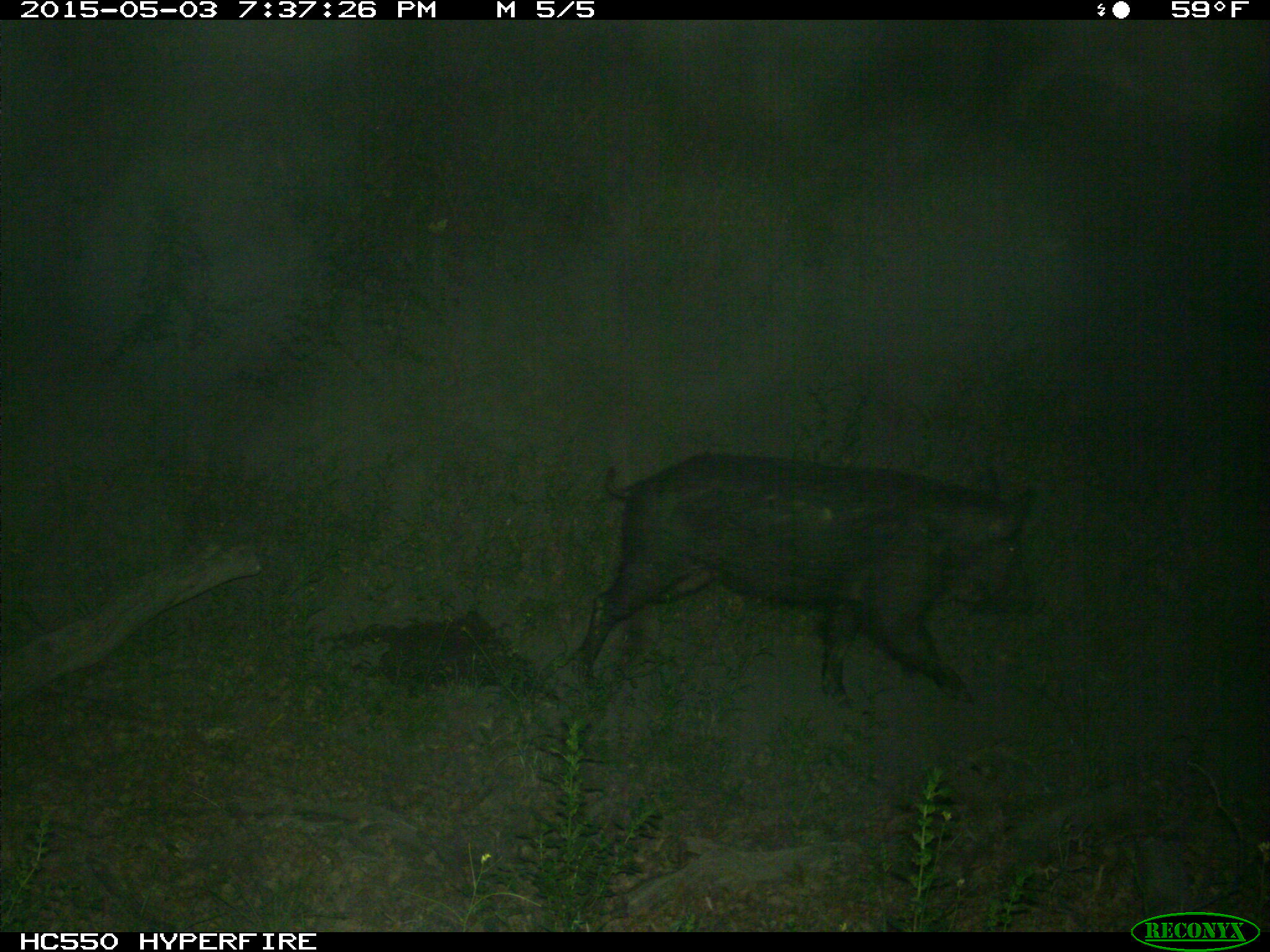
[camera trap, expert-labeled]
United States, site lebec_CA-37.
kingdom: Animalia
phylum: Chordata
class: Mammalia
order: Artiodactyla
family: Suidae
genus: Sus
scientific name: Sus scrofa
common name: wild boar